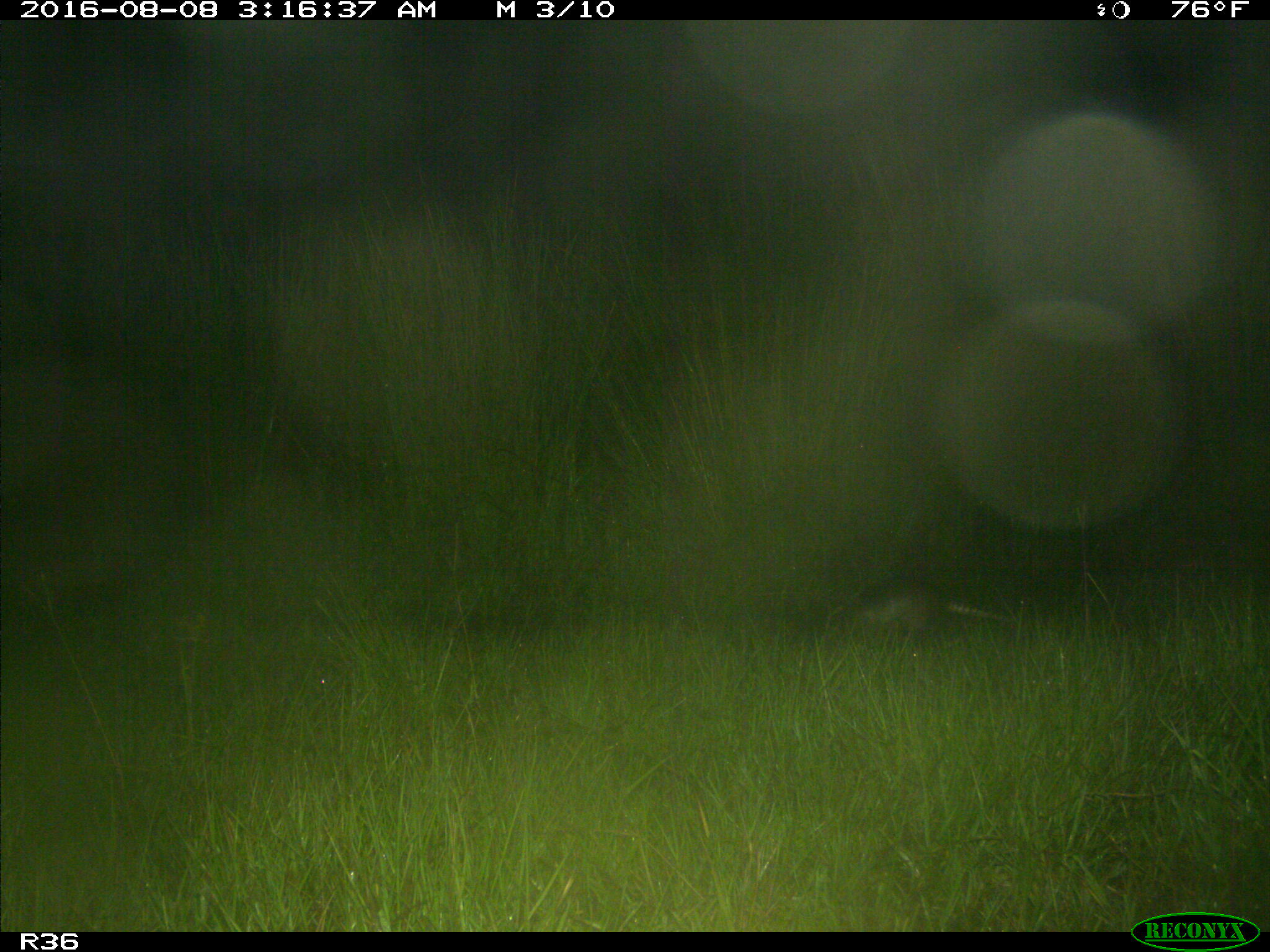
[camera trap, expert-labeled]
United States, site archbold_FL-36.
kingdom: Animalia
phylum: Chordata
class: Mammalia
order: Cingulata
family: Dasypodidae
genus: Dasypus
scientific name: Dasypus novemcinctus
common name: nine-banded armadillo